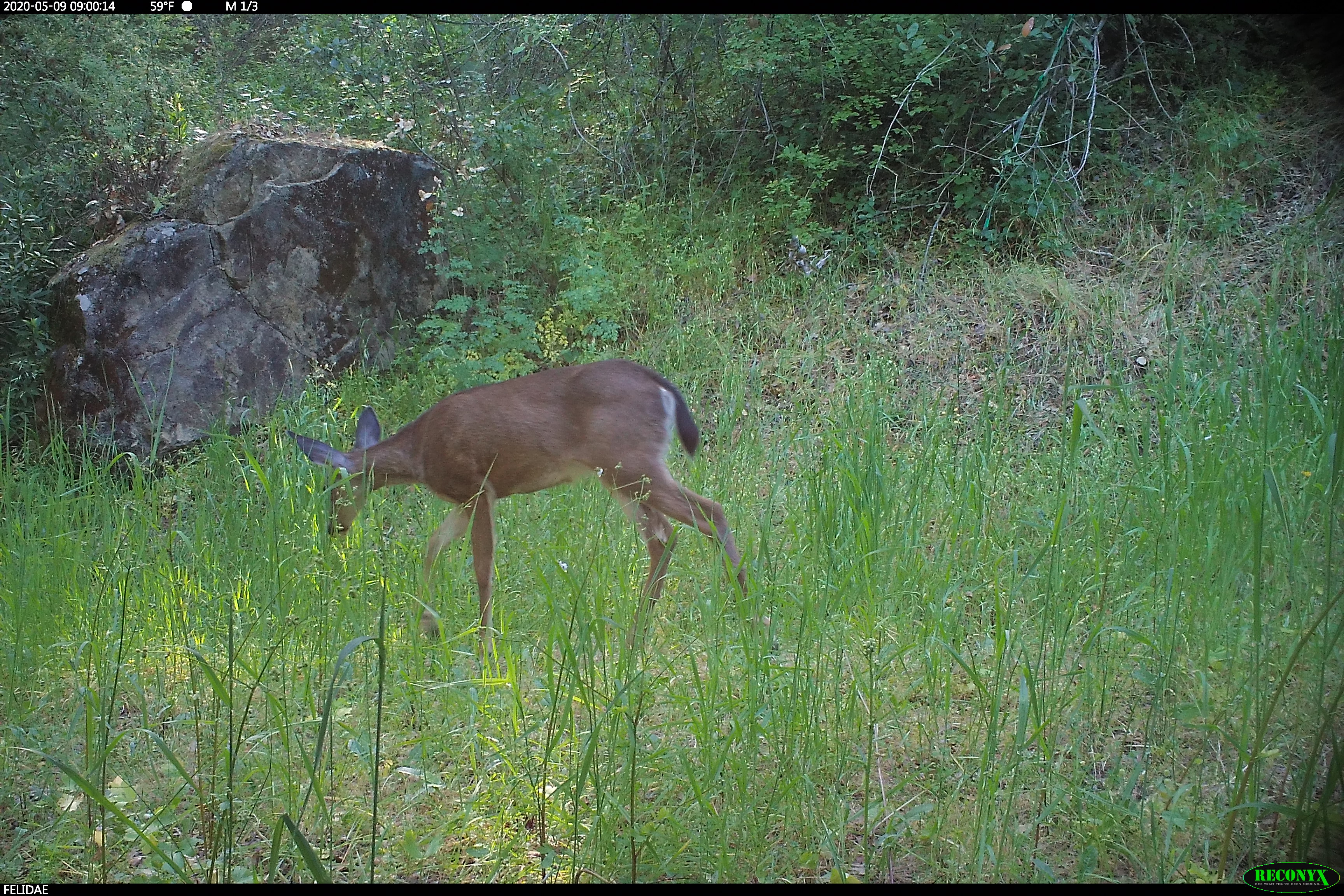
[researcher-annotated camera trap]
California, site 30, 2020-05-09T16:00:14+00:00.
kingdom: Animalia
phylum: Chordata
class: Mammalia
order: Artiodactyla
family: Cervidae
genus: Odocoileus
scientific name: Odocoileus hemionus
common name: mule deer